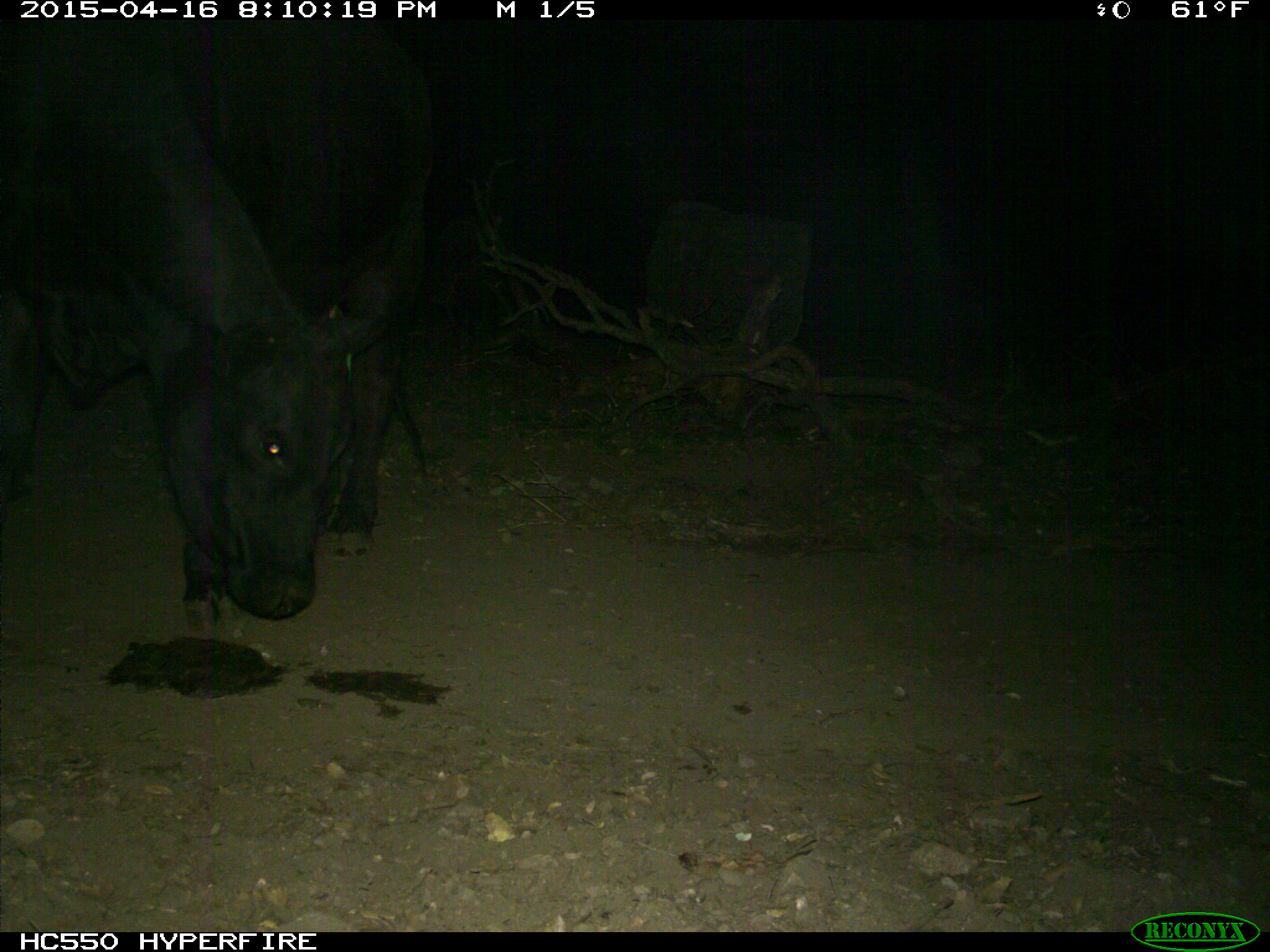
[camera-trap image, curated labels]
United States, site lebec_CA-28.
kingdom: Animalia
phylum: Chordata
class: Mammalia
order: Artiodactyla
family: Bovidae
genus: Bos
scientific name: Bos taurus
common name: domestic cow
Bos taurus (domestic cow).